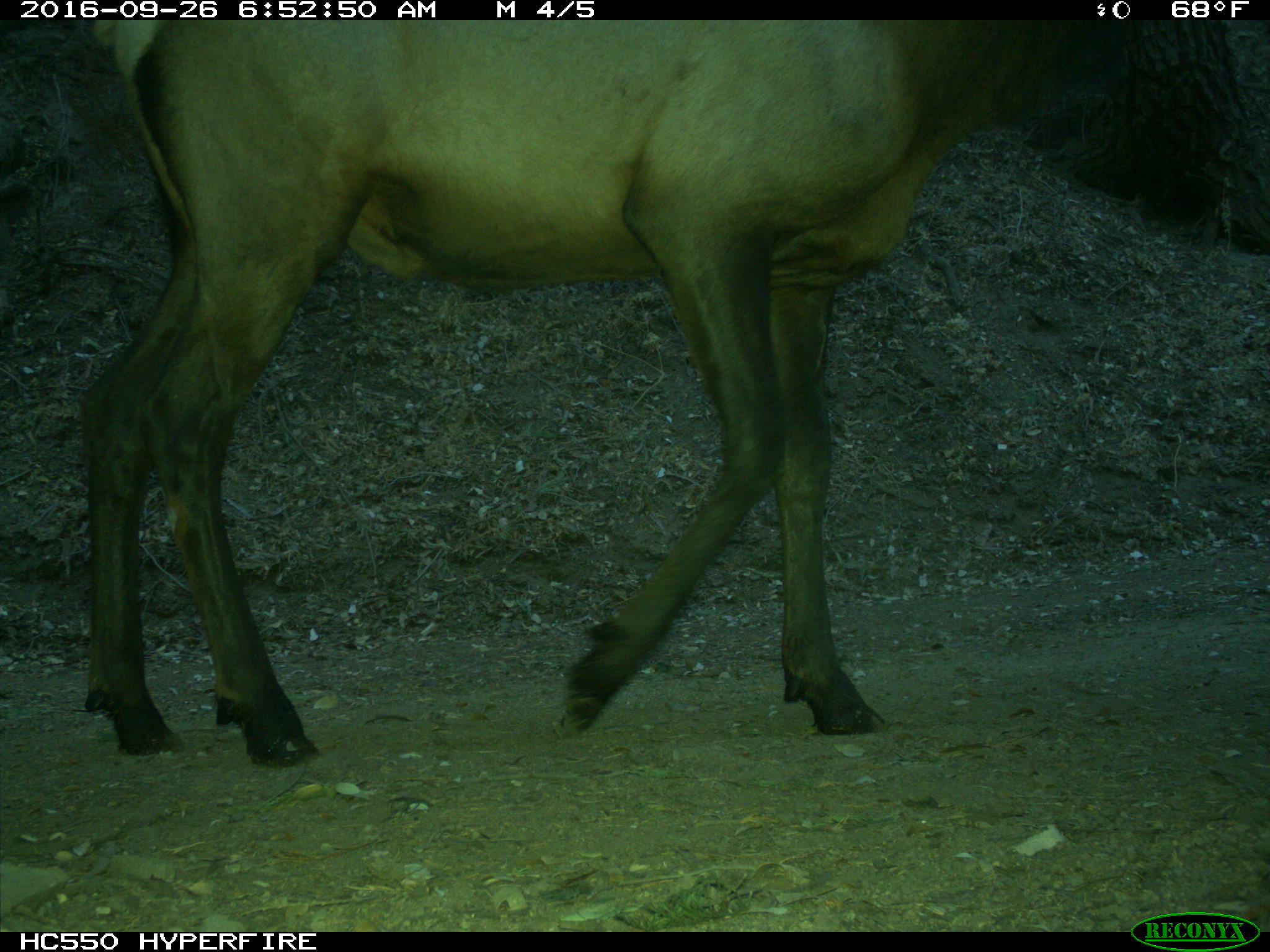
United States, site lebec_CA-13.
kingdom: Animalia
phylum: Chordata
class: Mammalia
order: Artiodactyla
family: Cervidae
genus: Cervus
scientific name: Cervus canadensis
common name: elk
Cervus canadensis (elk).